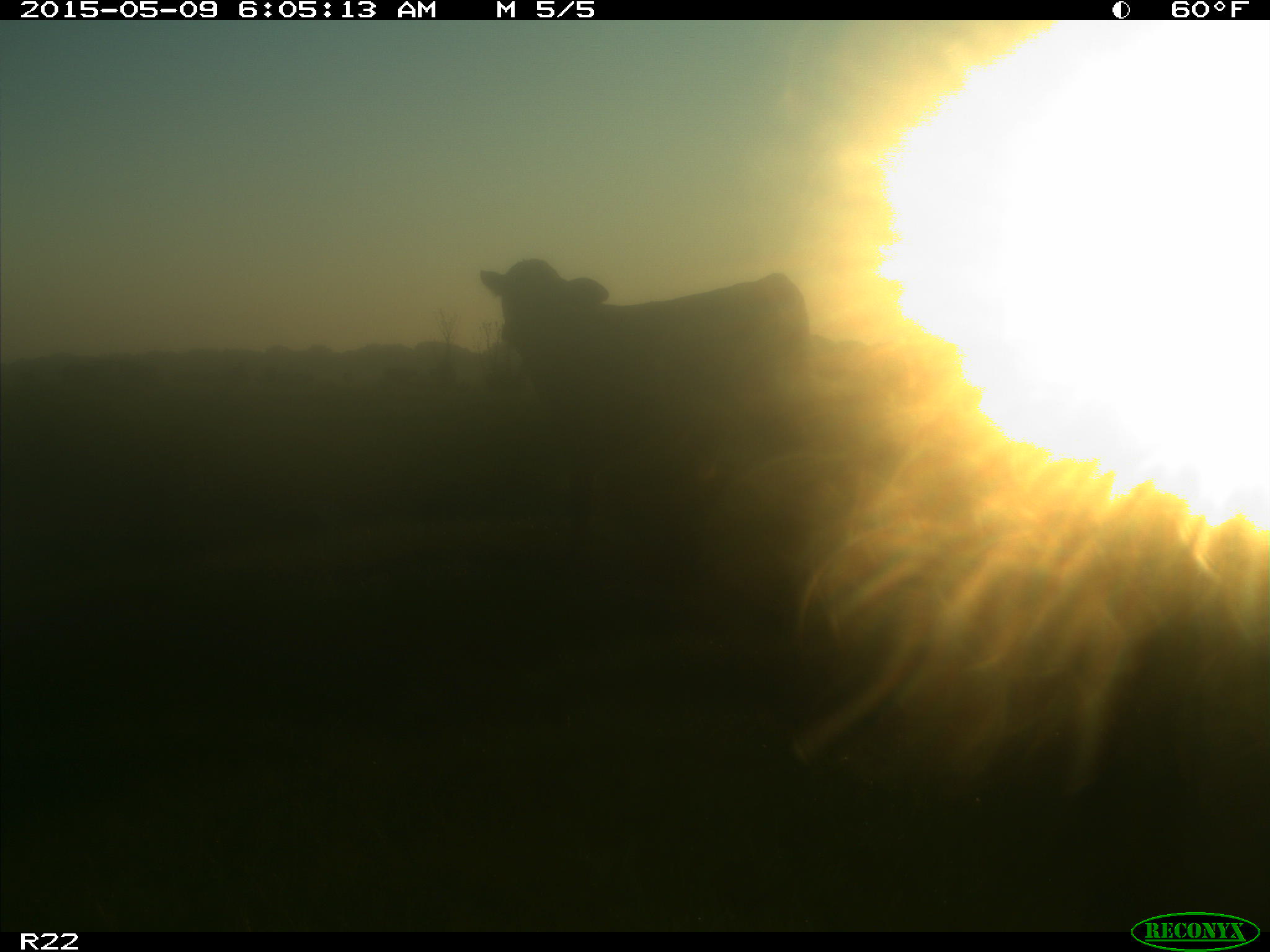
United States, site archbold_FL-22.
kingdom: Animalia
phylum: Chordata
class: Mammalia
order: Artiodactyla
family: Bovidae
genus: Bos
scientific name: Bos taurus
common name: domestic cow